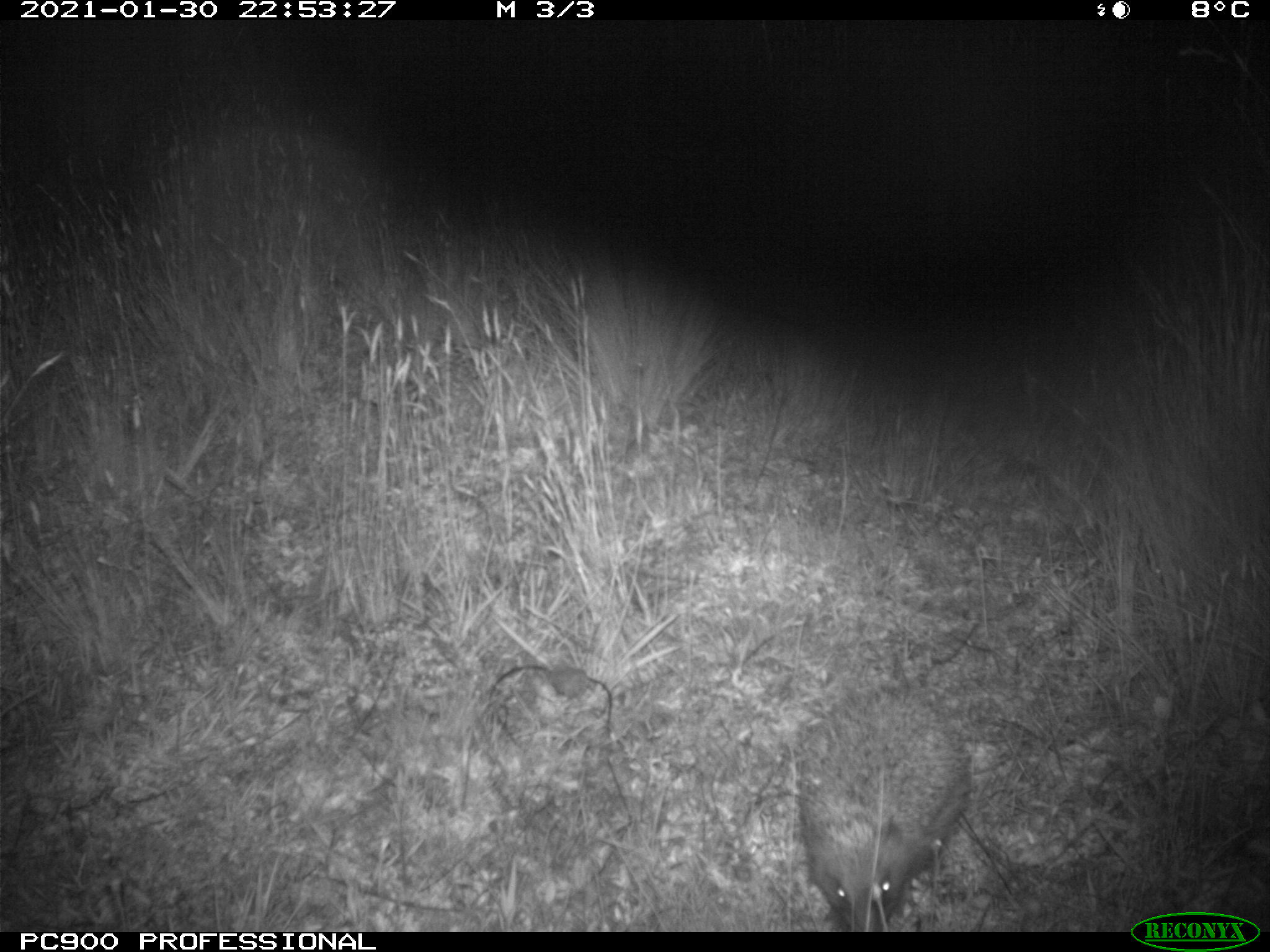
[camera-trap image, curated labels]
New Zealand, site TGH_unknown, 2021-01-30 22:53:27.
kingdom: Animalia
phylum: Chordata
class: Mammalia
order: Eulipotyphla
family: Erinaceidae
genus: Erinaceus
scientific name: Erinaceus europaeus europaeus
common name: european hedgehog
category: hedgehog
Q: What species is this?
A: Hedgehog (european hedgehog) (Erinaceus europaeus europaeus).